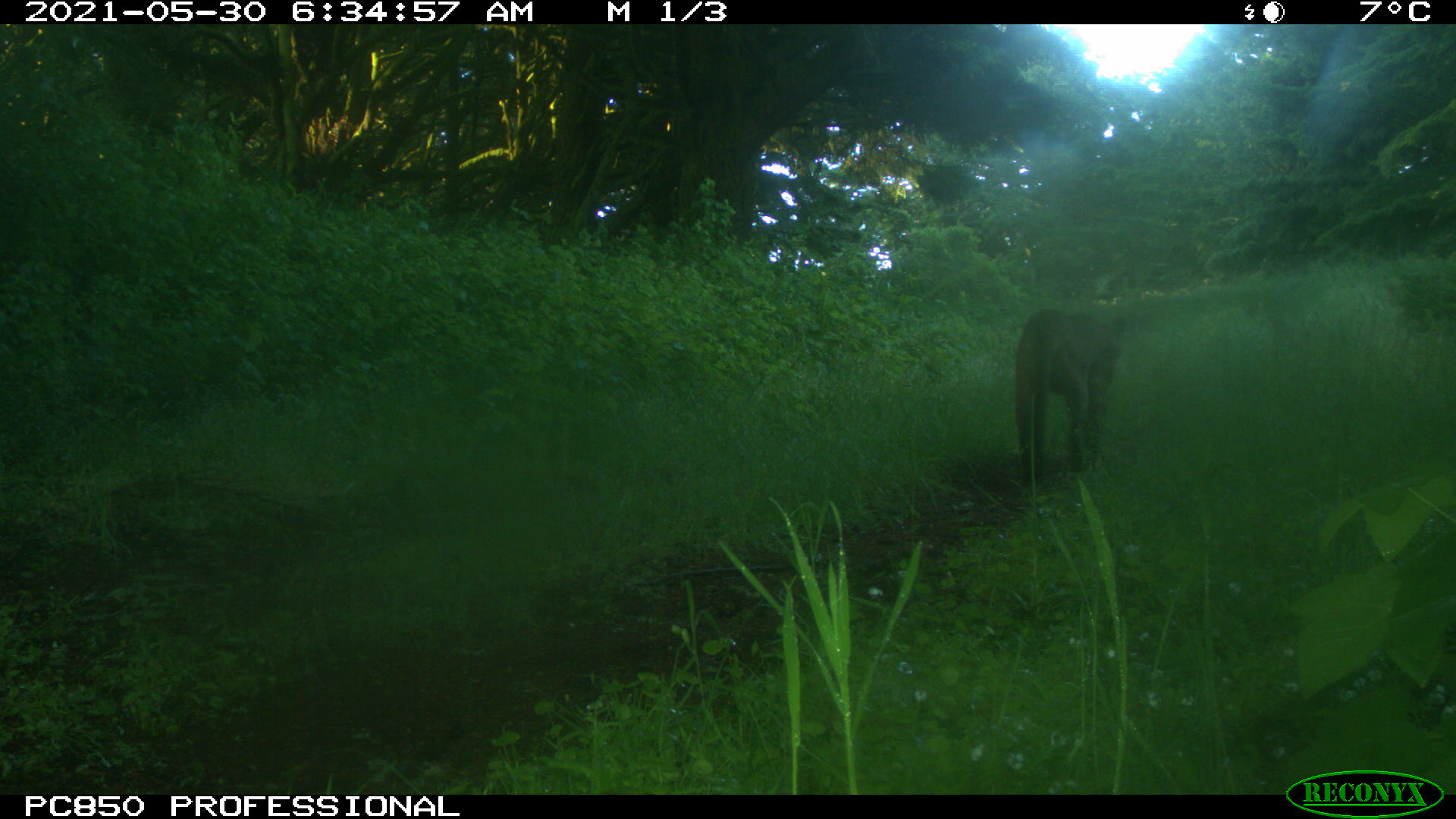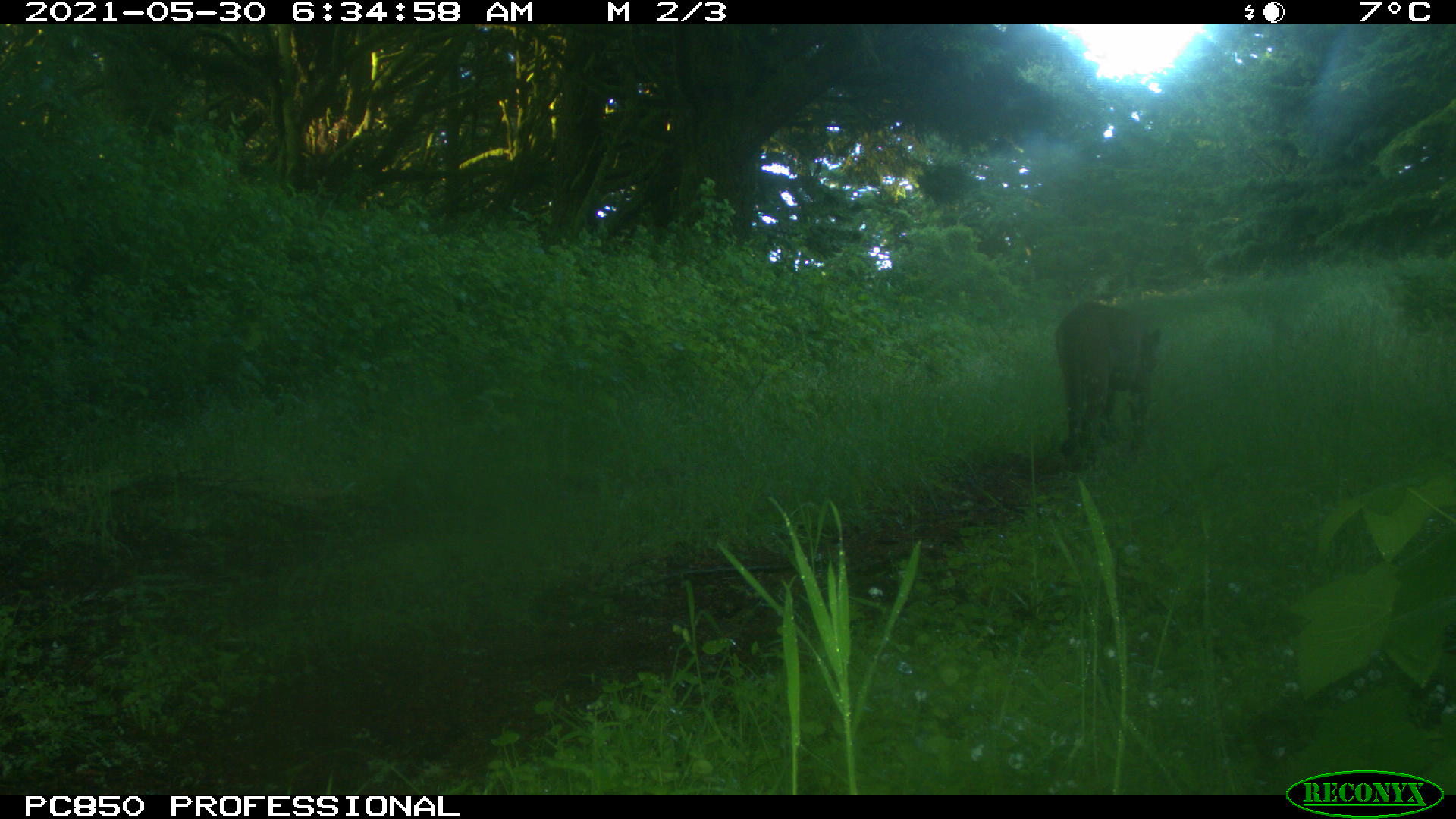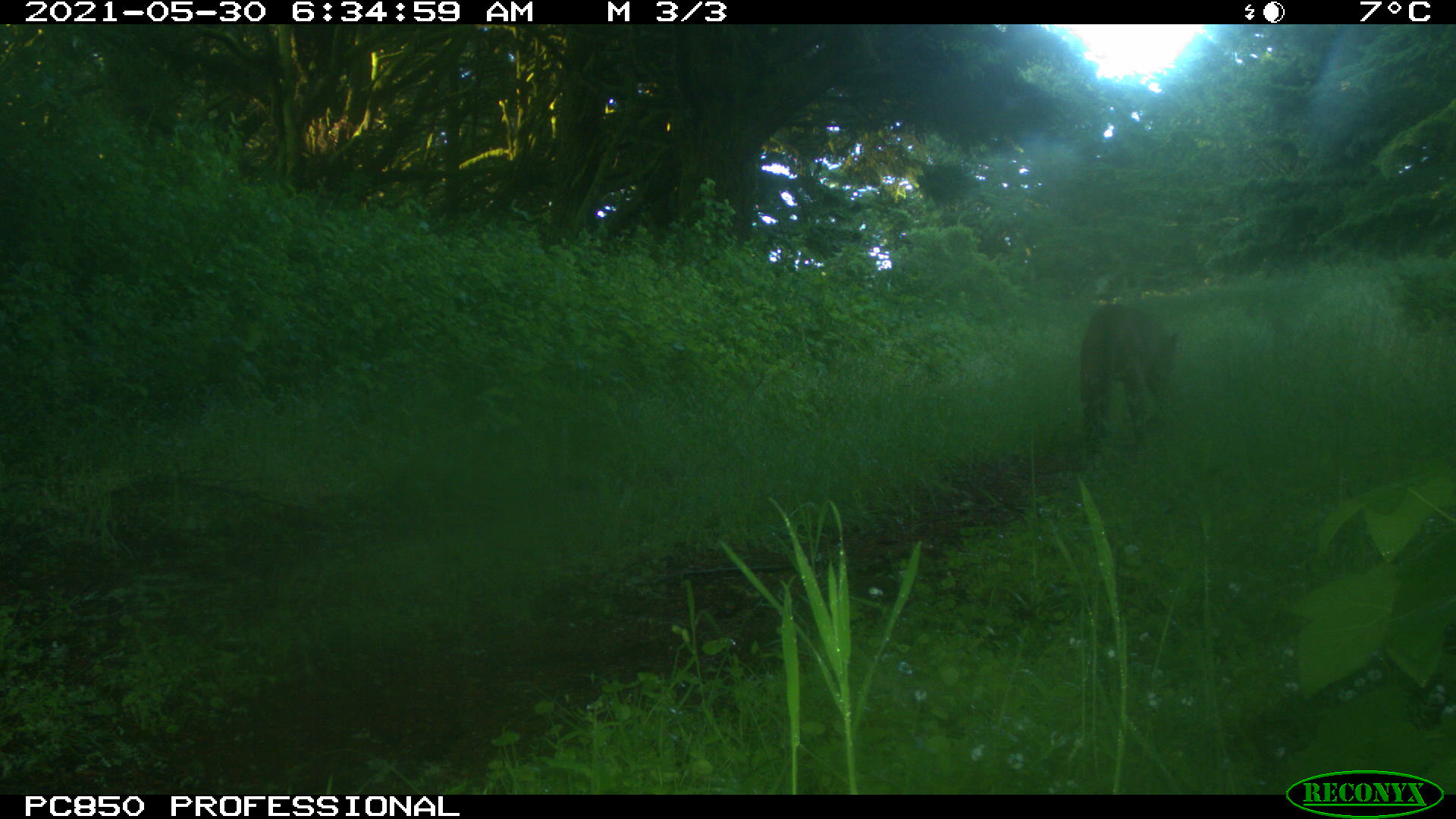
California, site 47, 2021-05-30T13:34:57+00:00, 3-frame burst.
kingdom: Animalia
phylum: Chordata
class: Mammalia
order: Carnivora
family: Felidae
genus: Puma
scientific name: Puma concolor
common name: puma